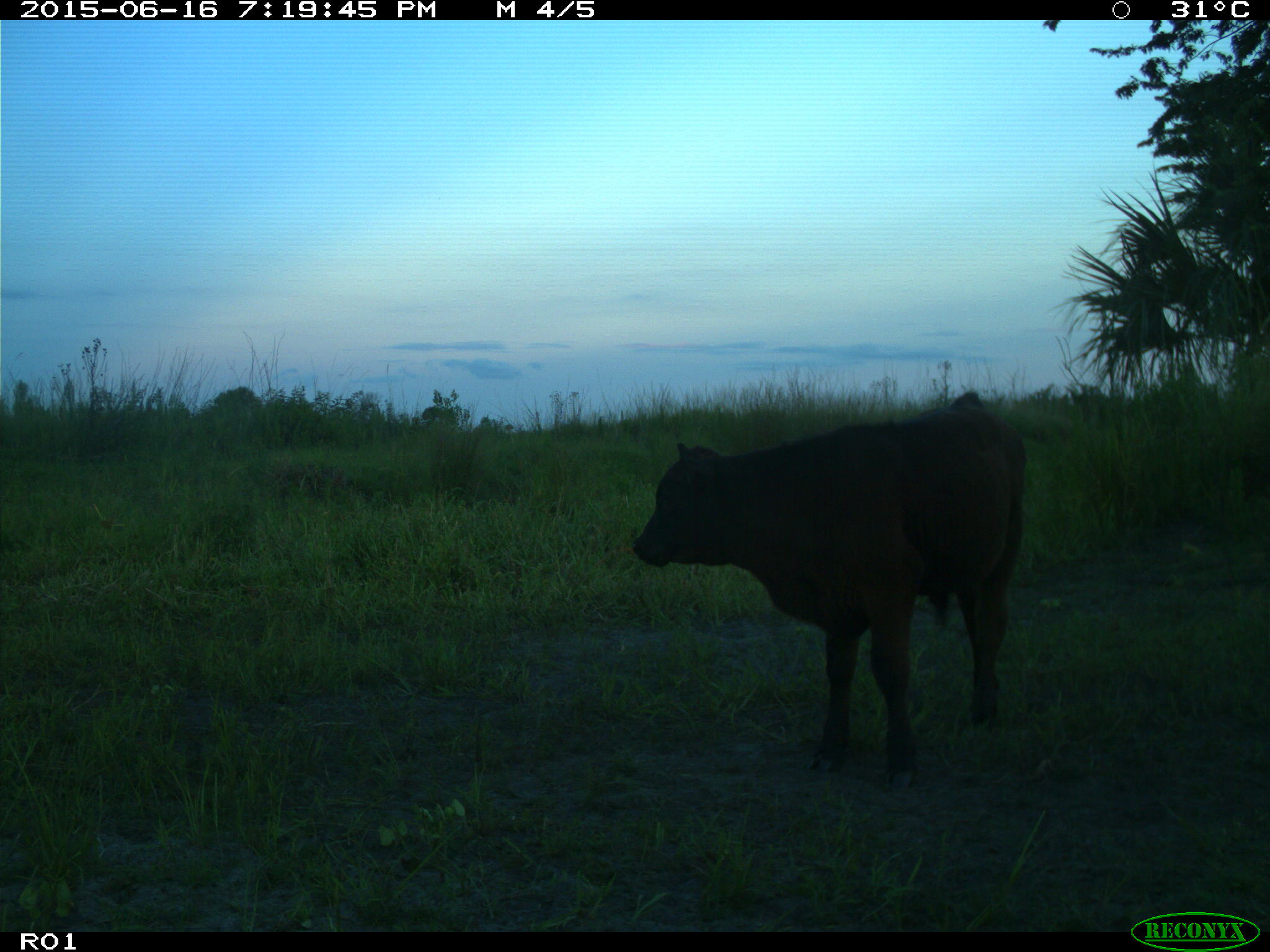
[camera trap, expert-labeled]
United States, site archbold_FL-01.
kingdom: Animalia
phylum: Chordata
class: Mammalia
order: Artiodactyla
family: Bovidae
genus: Bos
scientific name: Bos taurus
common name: domestic cow